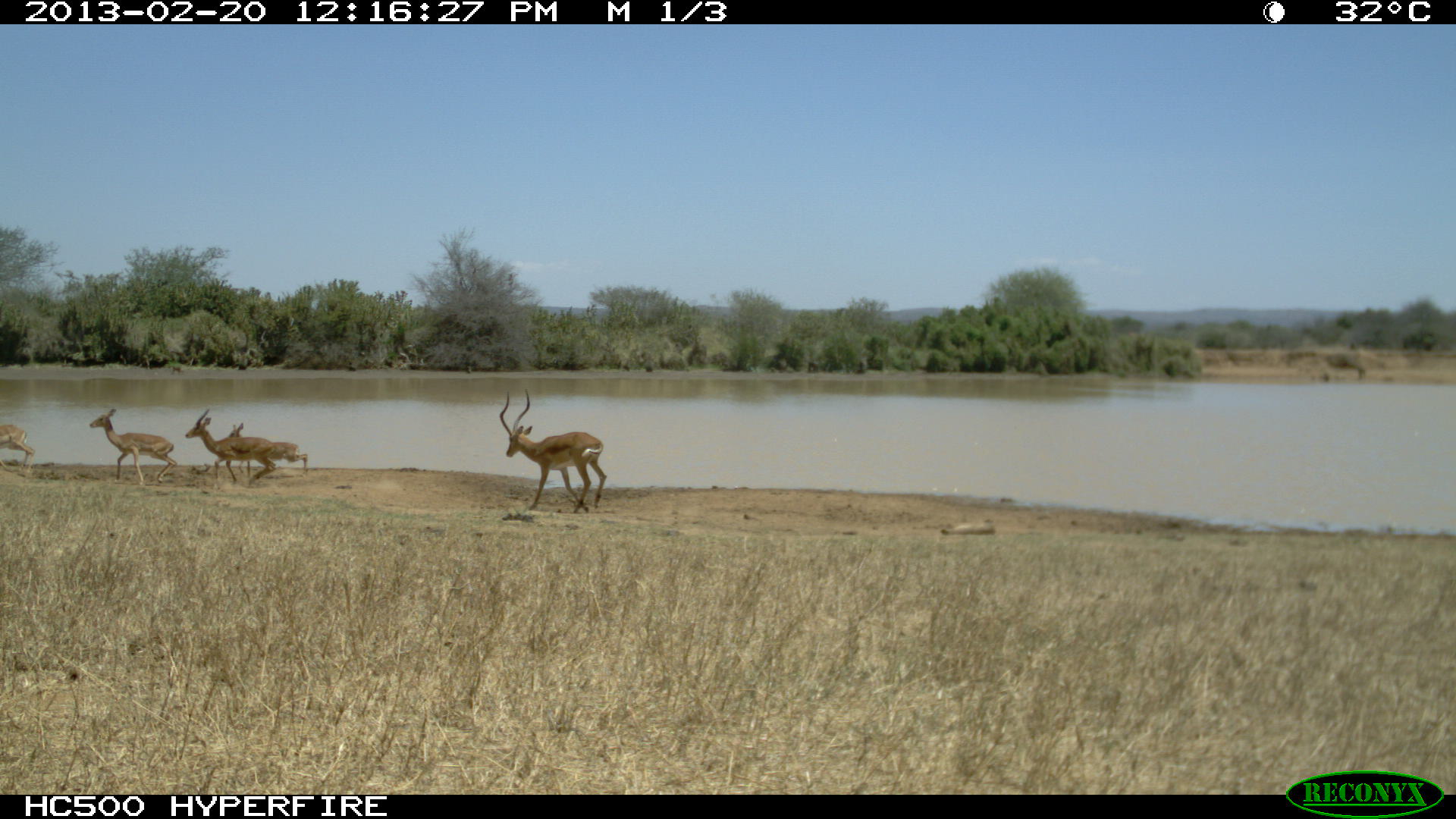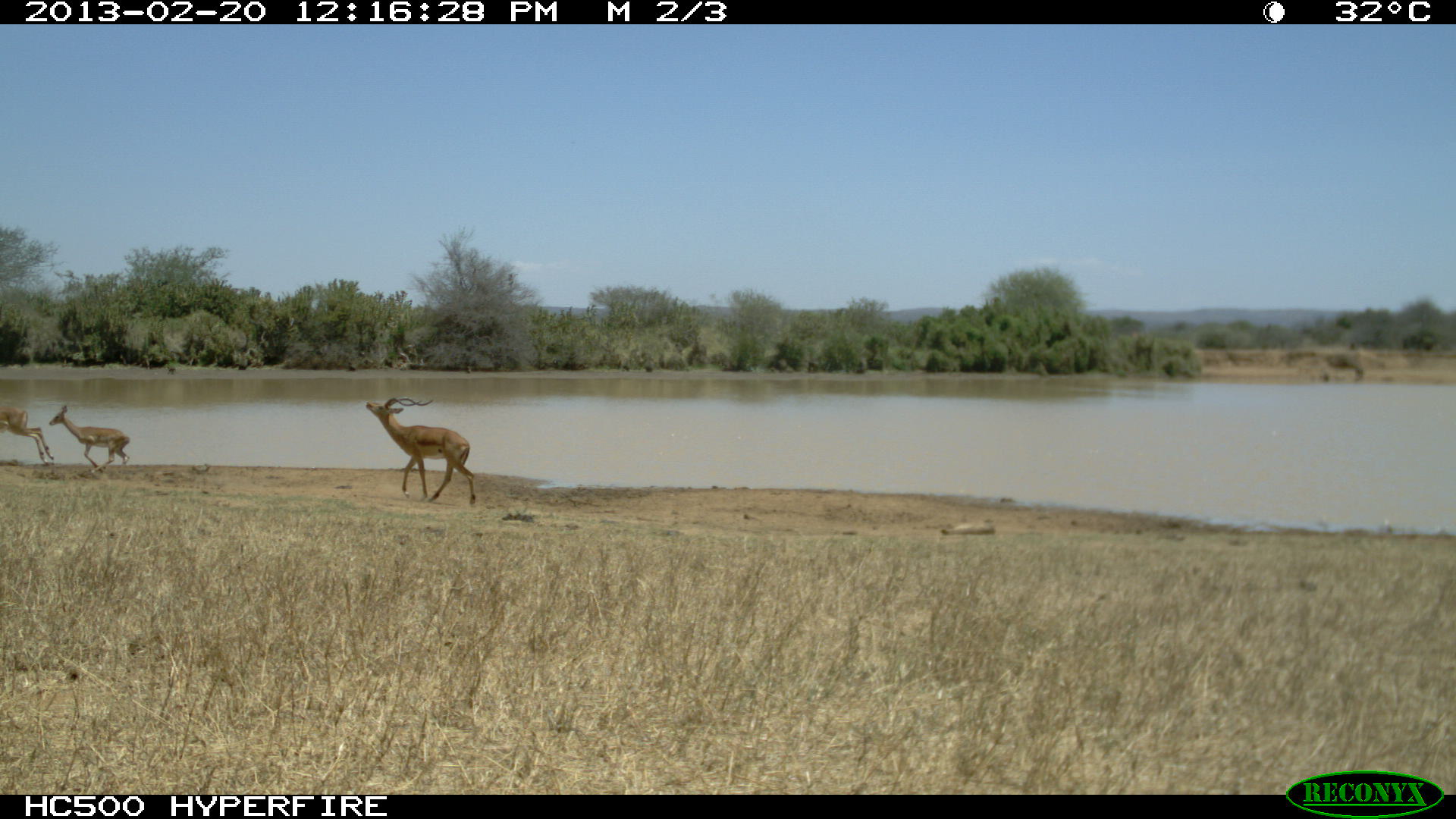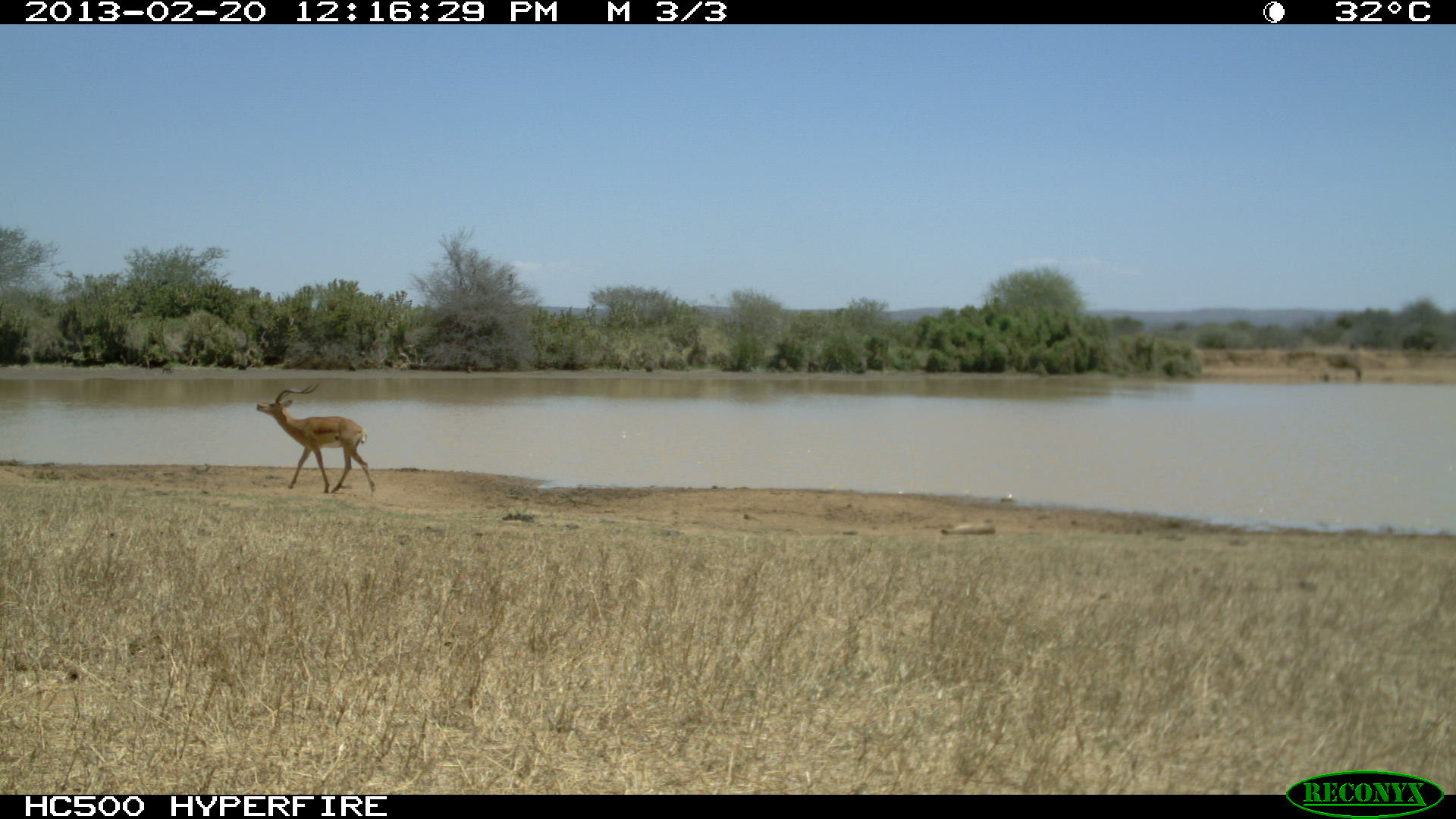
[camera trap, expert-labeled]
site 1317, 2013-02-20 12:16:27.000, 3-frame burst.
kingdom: Animalia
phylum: Chordata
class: Mammalia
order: Artiodactyla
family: Bovidae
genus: Aepyceros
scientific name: Aepyceros melampus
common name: impala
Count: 10.